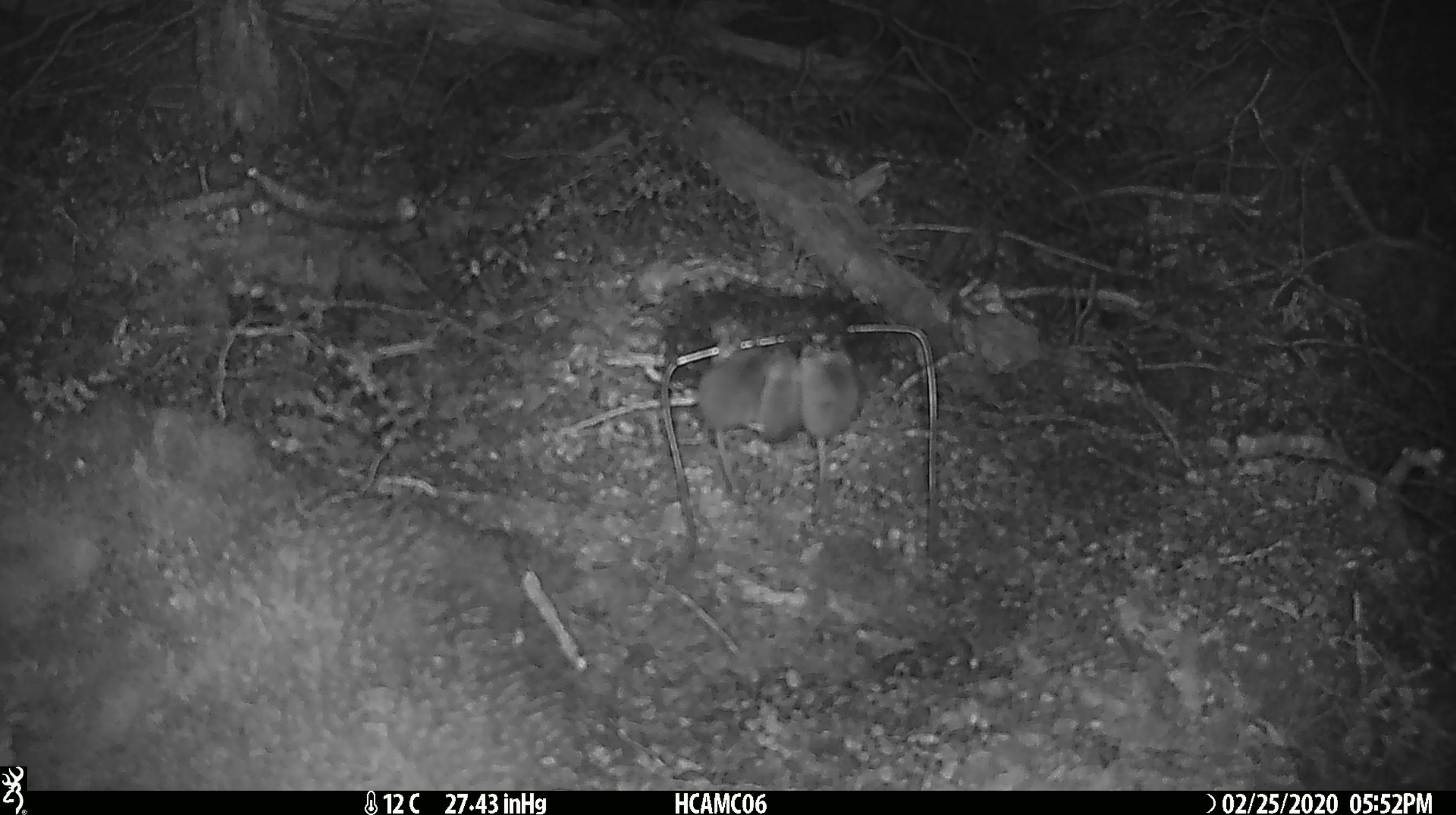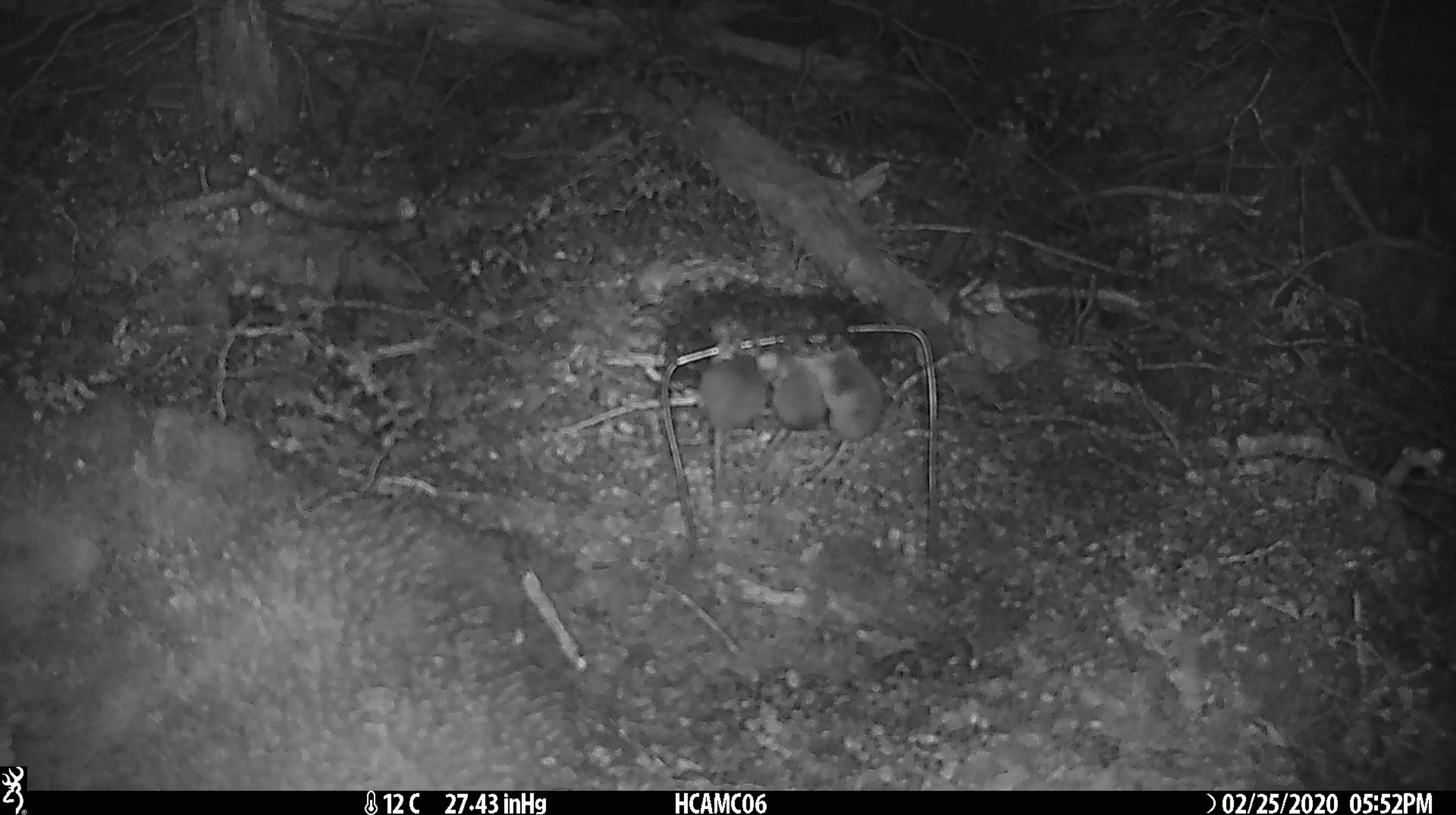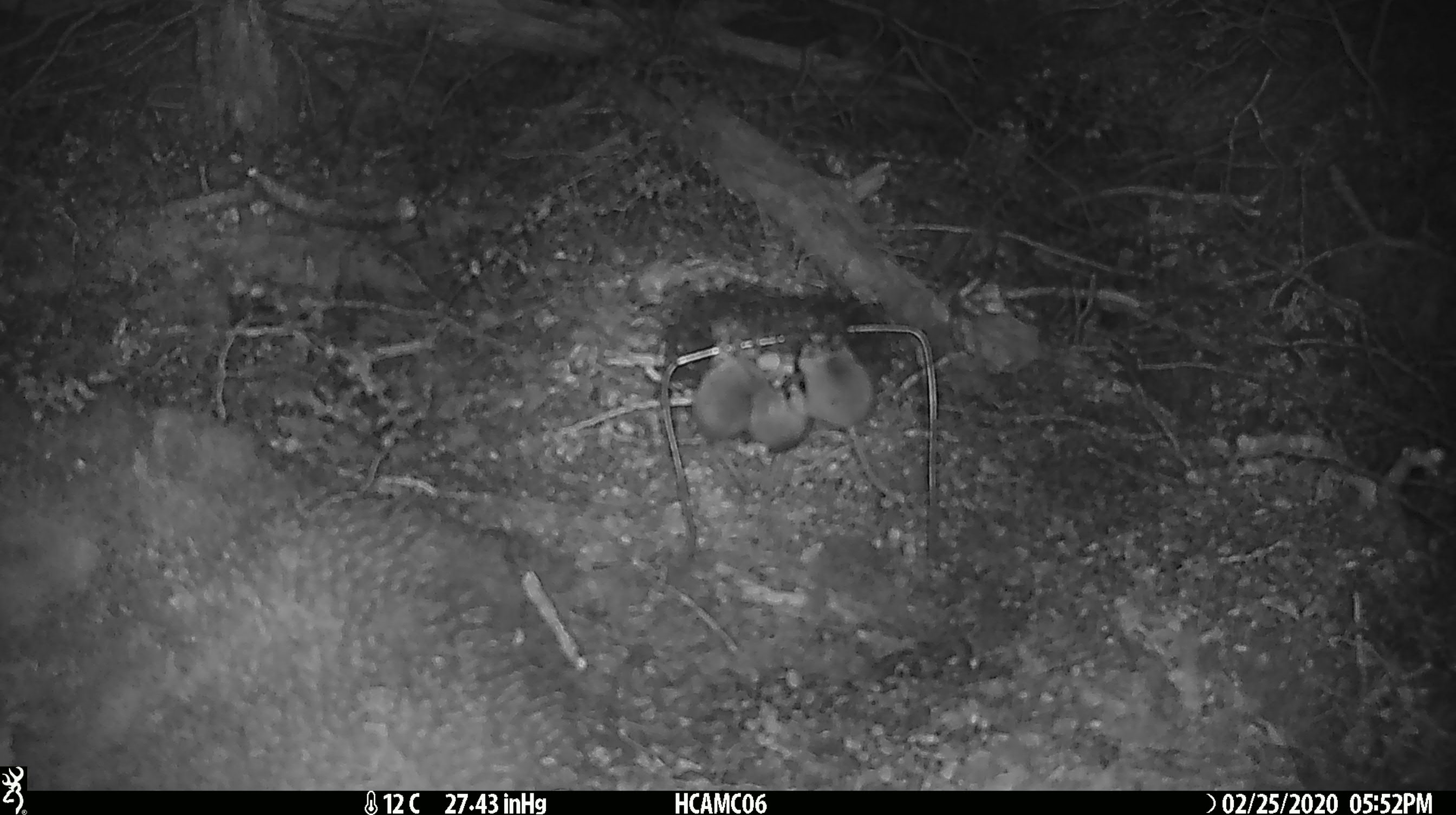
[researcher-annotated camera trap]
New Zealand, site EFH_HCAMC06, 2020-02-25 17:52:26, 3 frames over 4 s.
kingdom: Animalia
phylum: Chordata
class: Mammalia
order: Rodentia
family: Muridae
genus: Mus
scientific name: Mus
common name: mouse